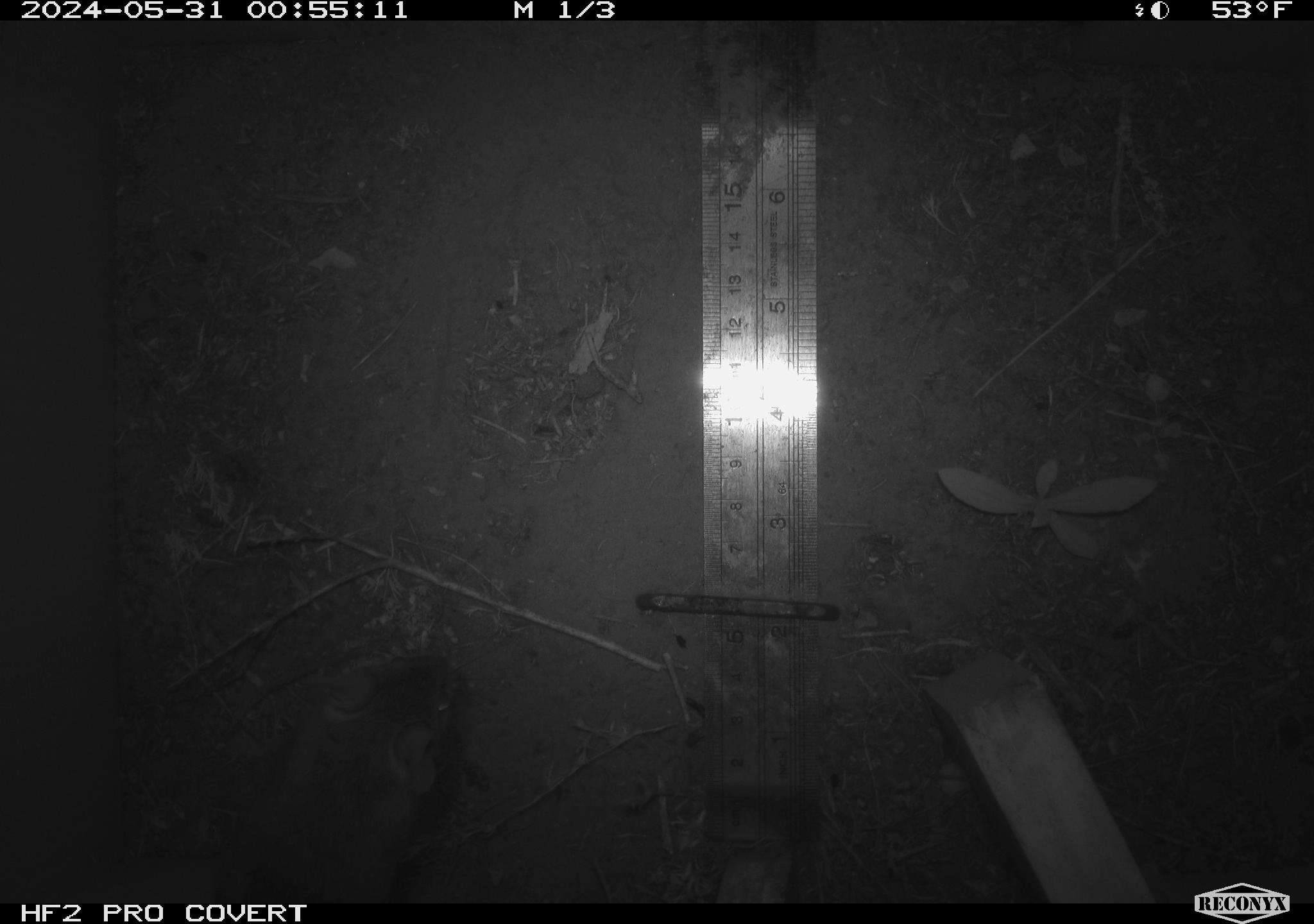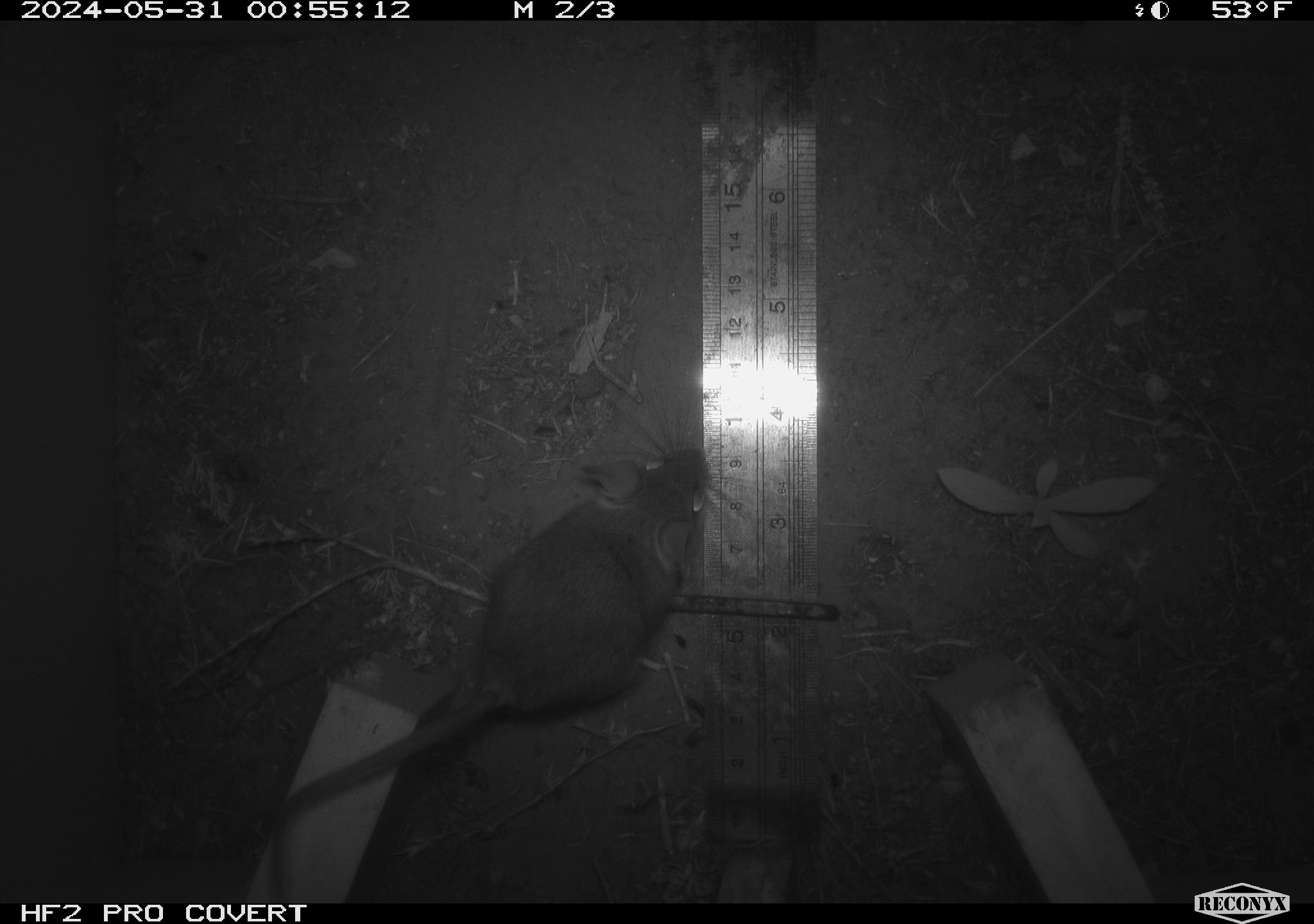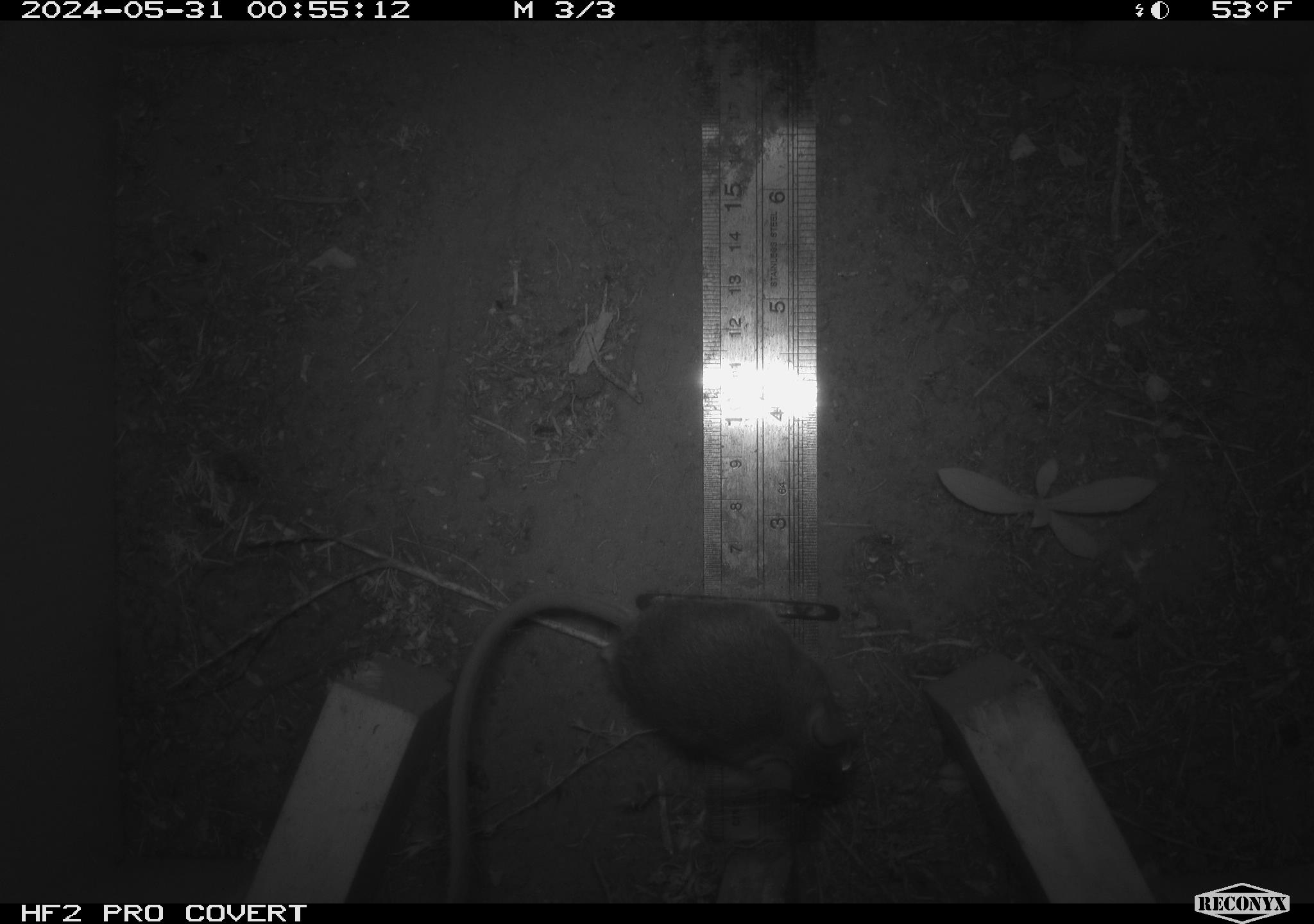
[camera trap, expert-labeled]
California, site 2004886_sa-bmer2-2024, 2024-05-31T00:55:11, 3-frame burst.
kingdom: Animalia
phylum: Chordata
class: Mammalia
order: Rodentia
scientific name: Rodentia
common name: mouse species